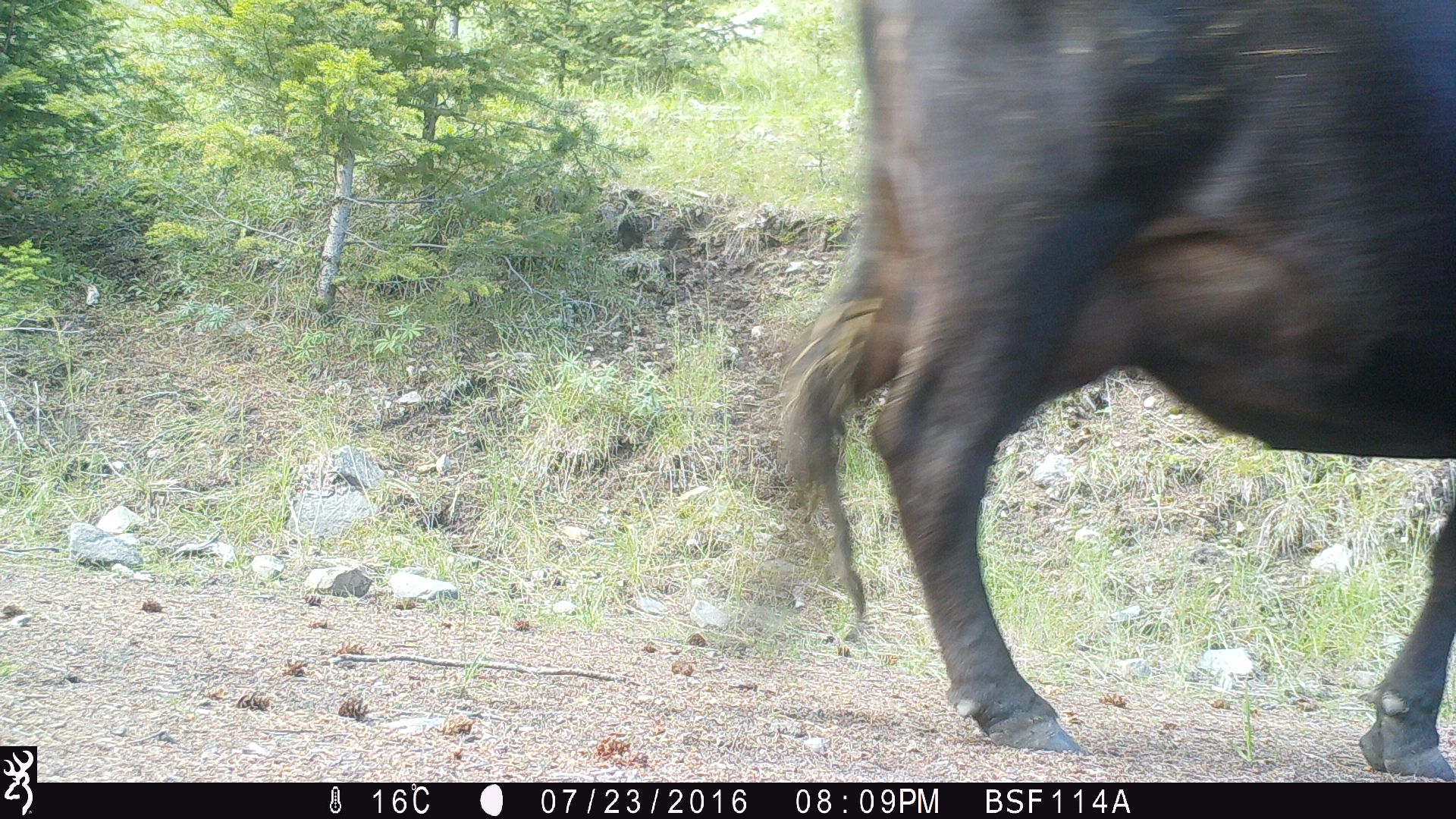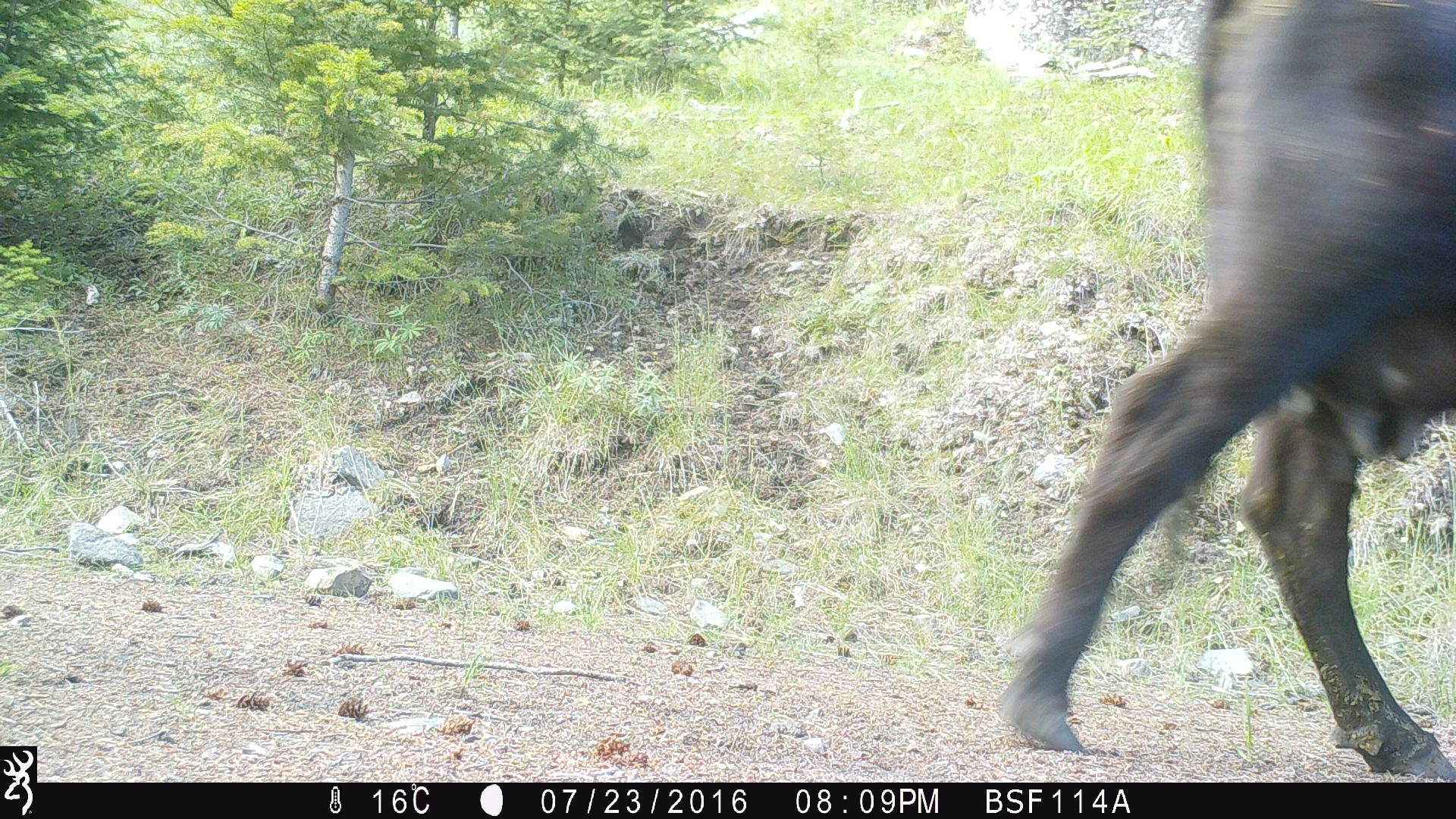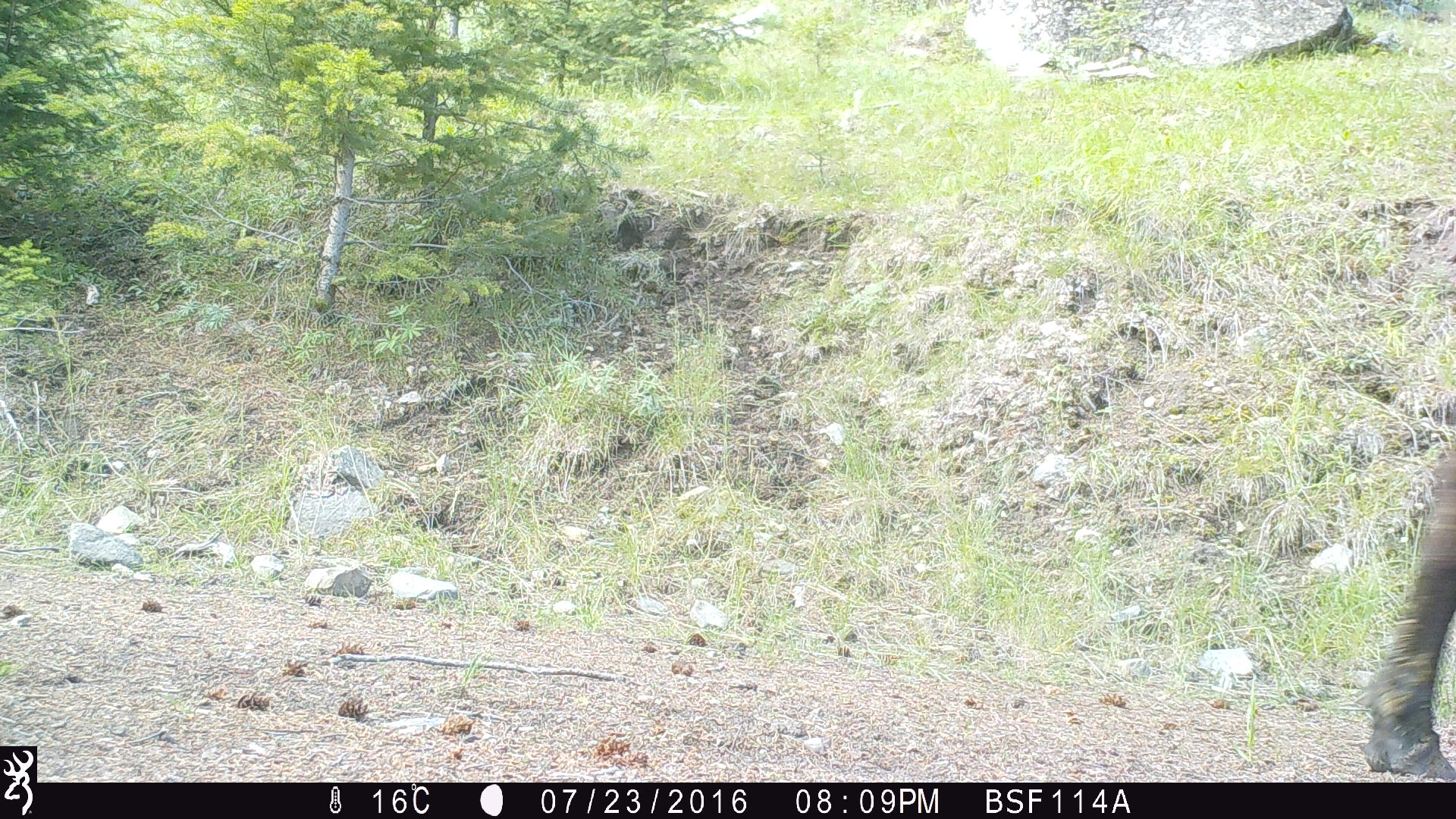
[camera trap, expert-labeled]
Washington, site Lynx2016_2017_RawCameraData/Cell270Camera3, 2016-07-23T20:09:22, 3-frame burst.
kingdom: Animalia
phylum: Chordata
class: Mammalia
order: Artiodactyla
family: Bovidae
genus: Bos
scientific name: Bos taurus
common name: domestic cattle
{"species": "domestic cattle (Bos taurus)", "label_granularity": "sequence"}